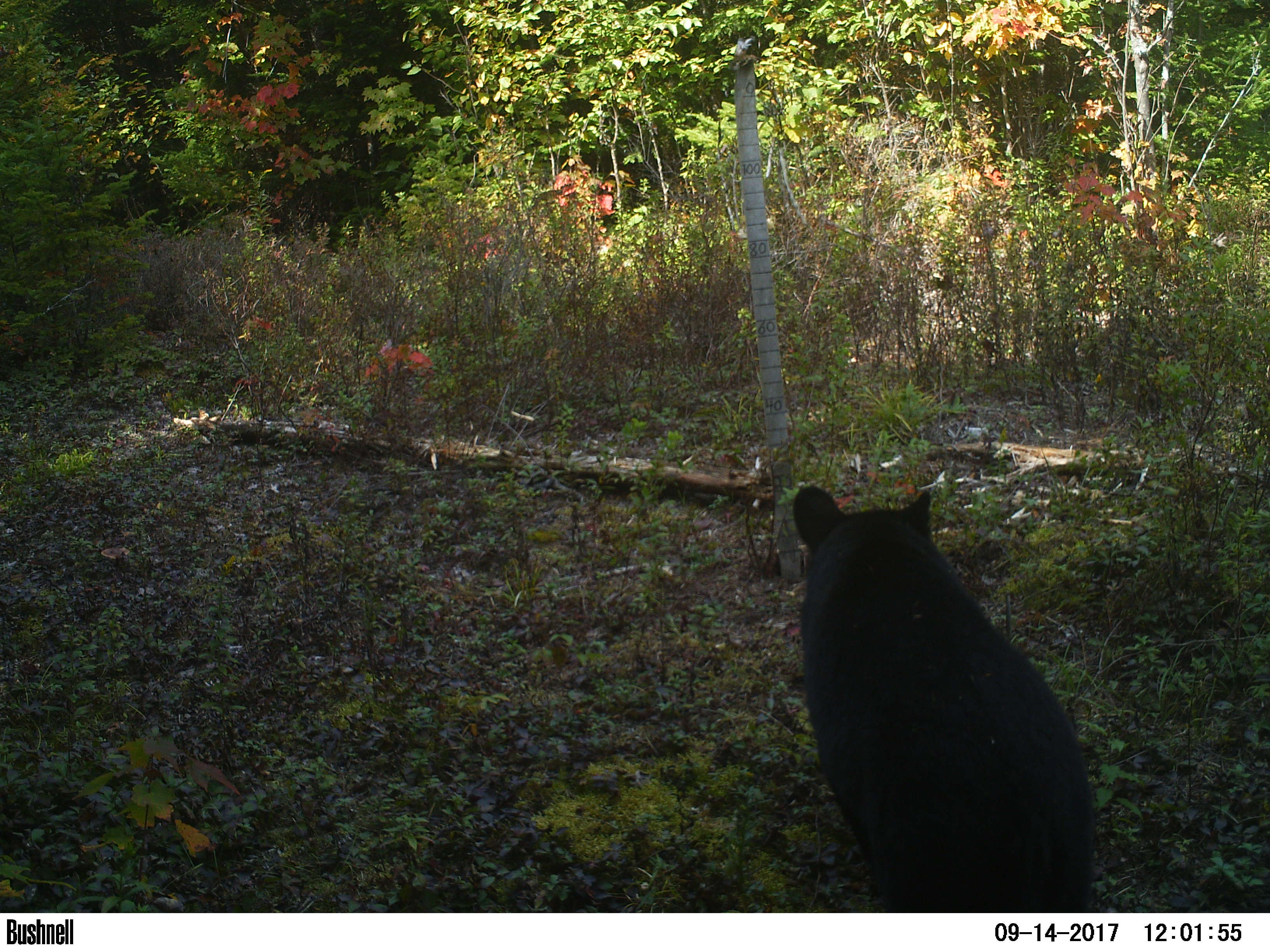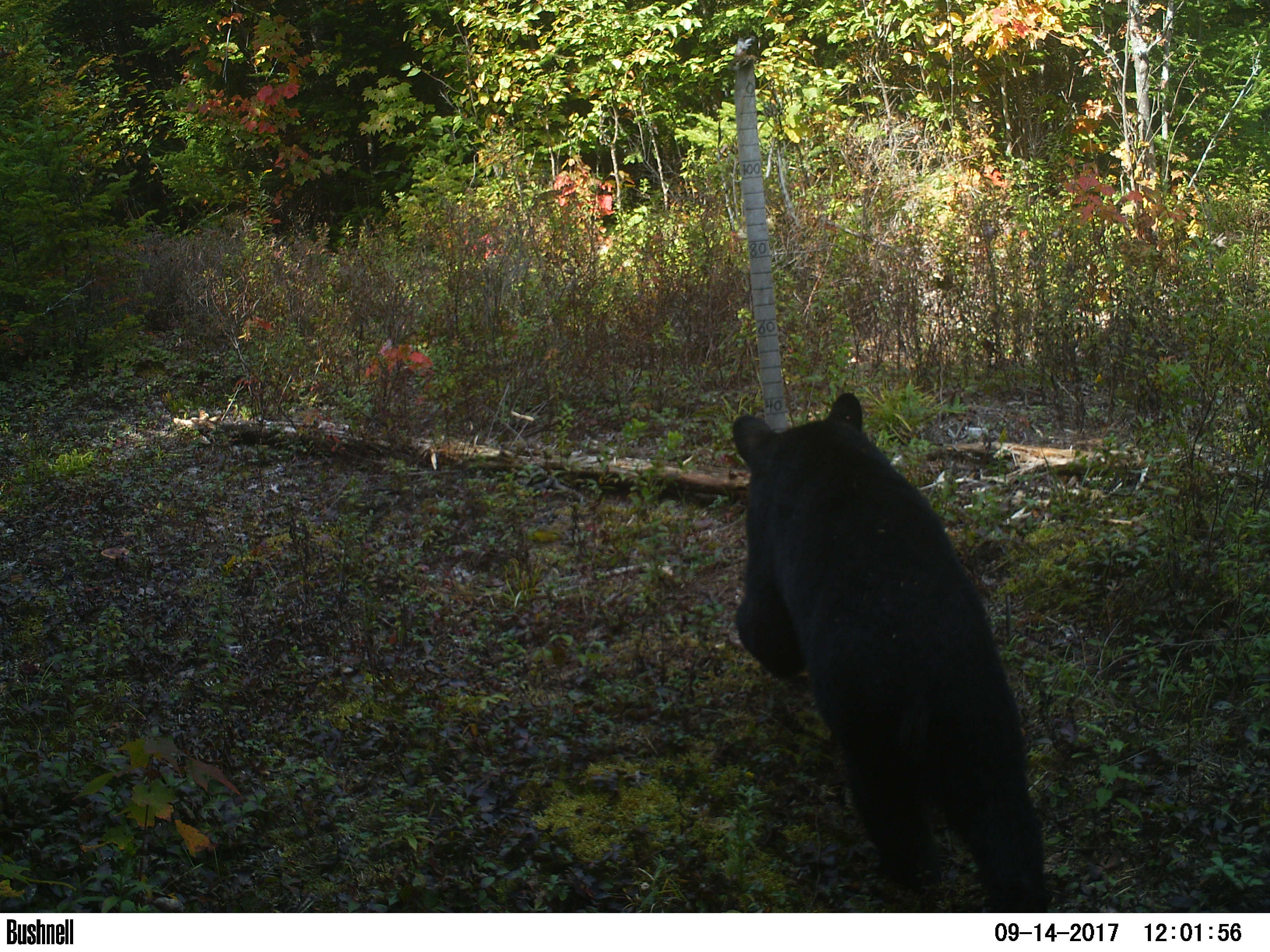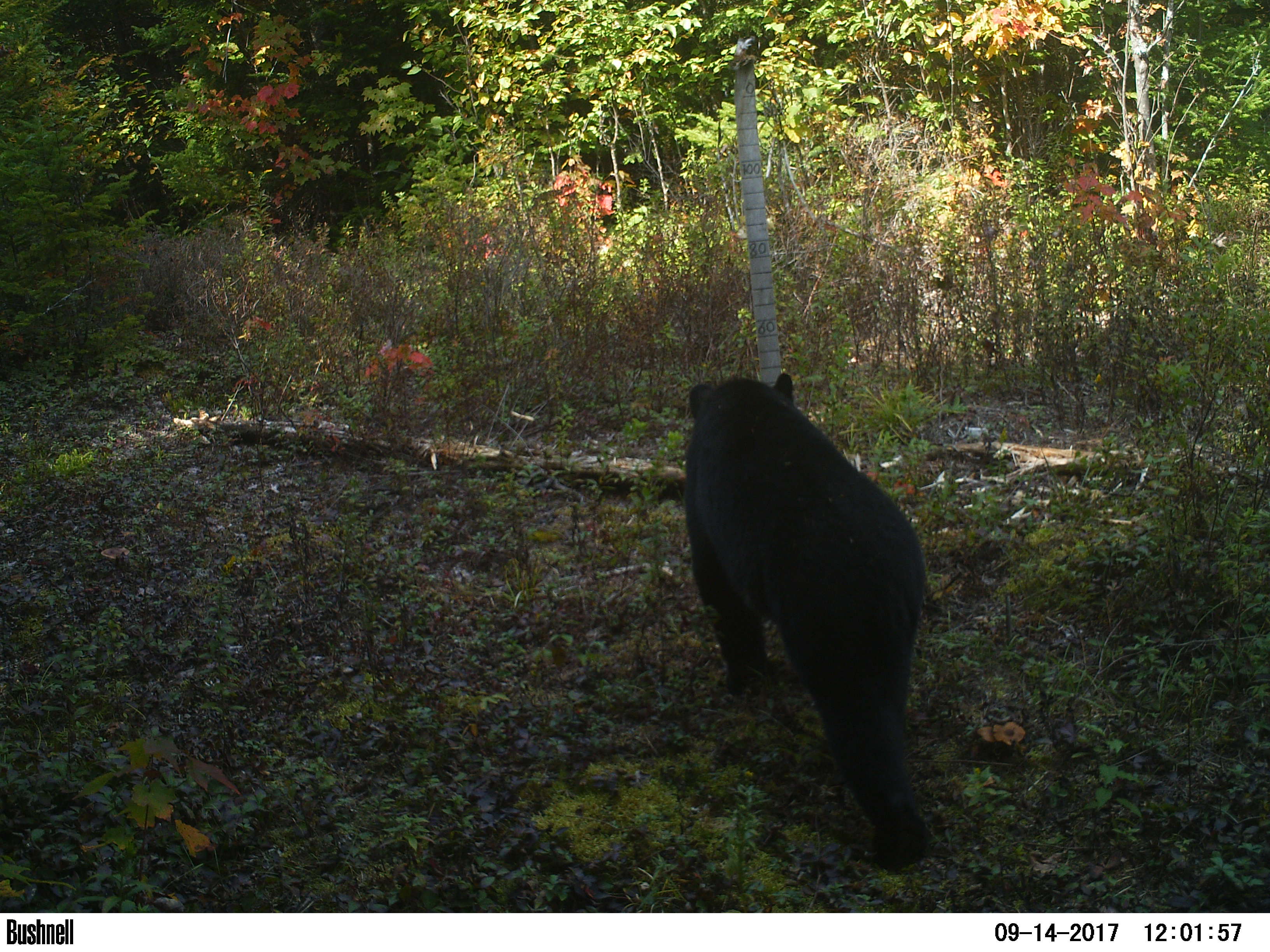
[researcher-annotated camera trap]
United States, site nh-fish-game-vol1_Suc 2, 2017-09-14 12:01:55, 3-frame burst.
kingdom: Animalia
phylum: Chordata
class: Mammalia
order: Carnivora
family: Ursidae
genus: Ursus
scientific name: Ursus americanus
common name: black bear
Black bear (Ursus americanus).